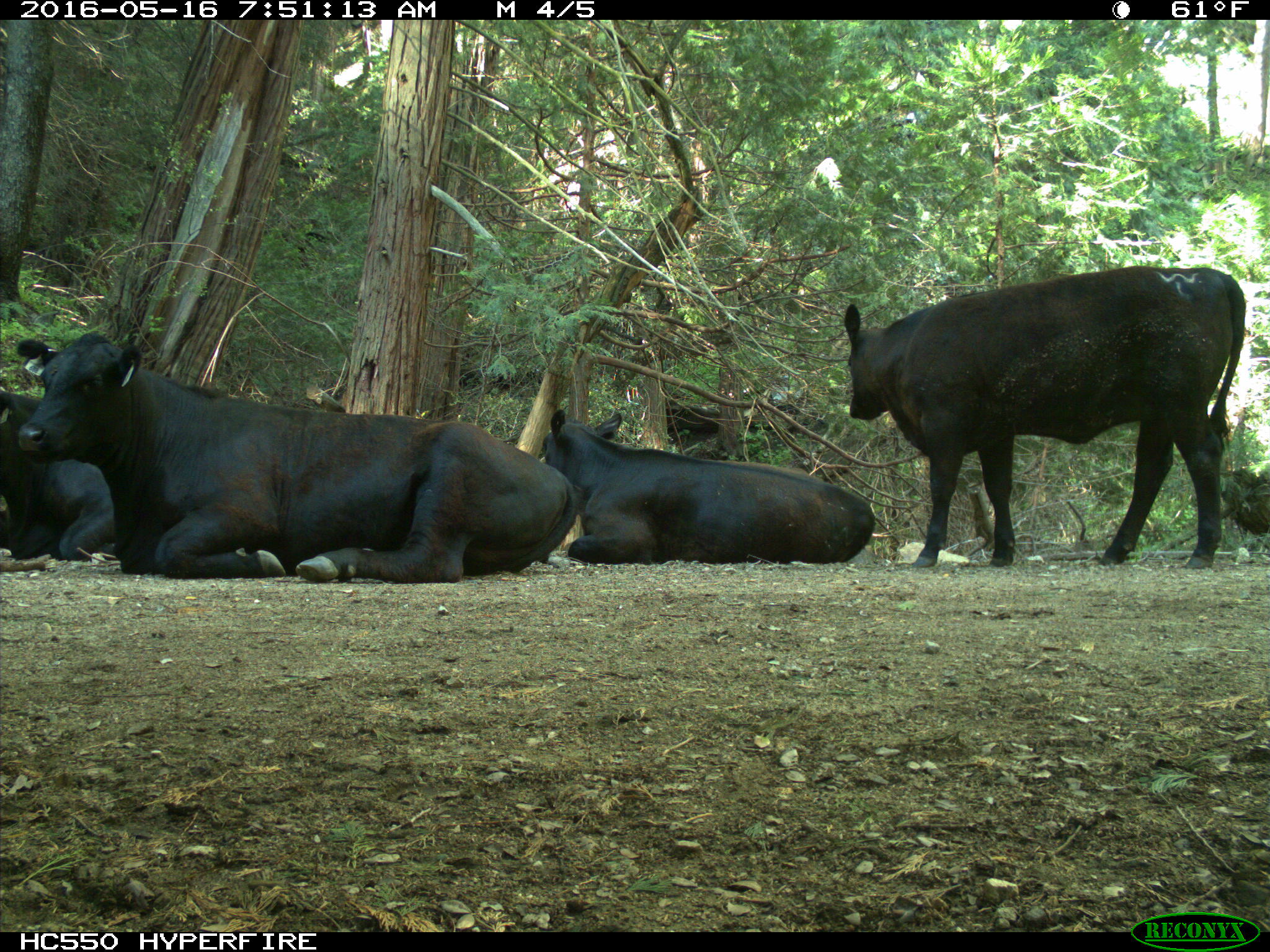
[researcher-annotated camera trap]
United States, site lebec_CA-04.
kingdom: Animalia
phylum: Chordata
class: Mammalia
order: Artiodactyla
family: Bovidae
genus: Bos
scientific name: Bos taurus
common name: domestic cow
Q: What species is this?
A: Bos taurus (domestic cow).